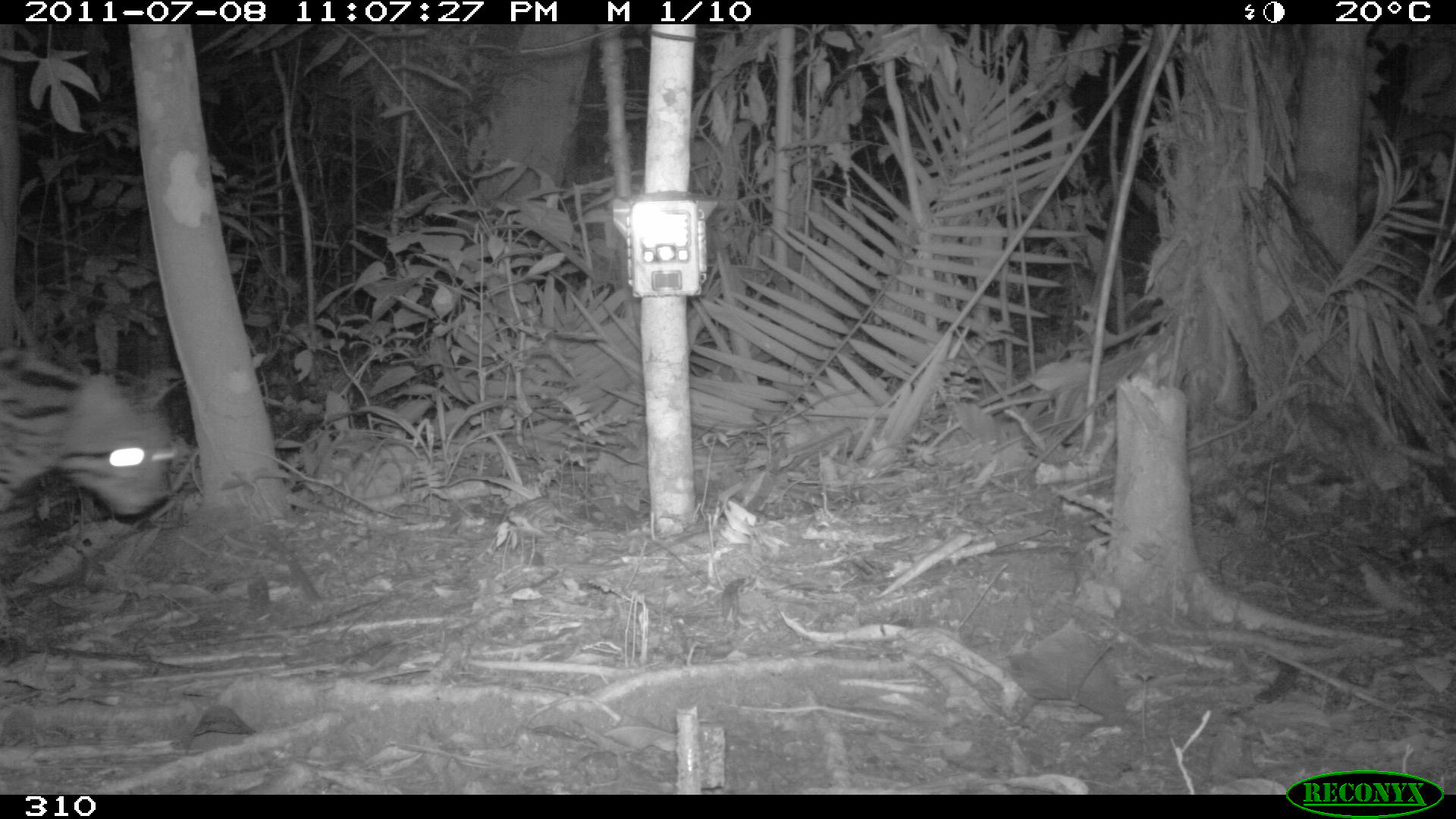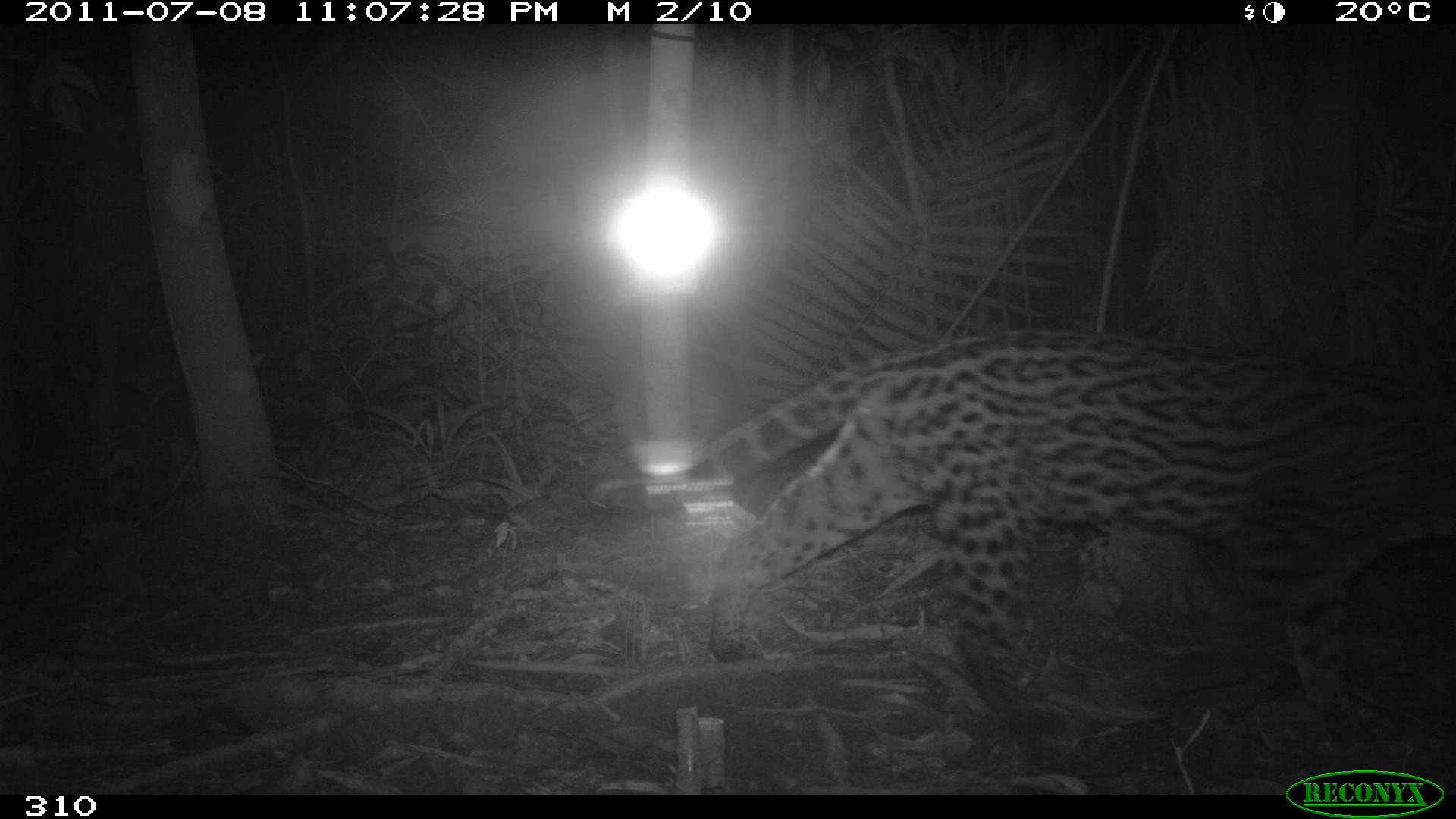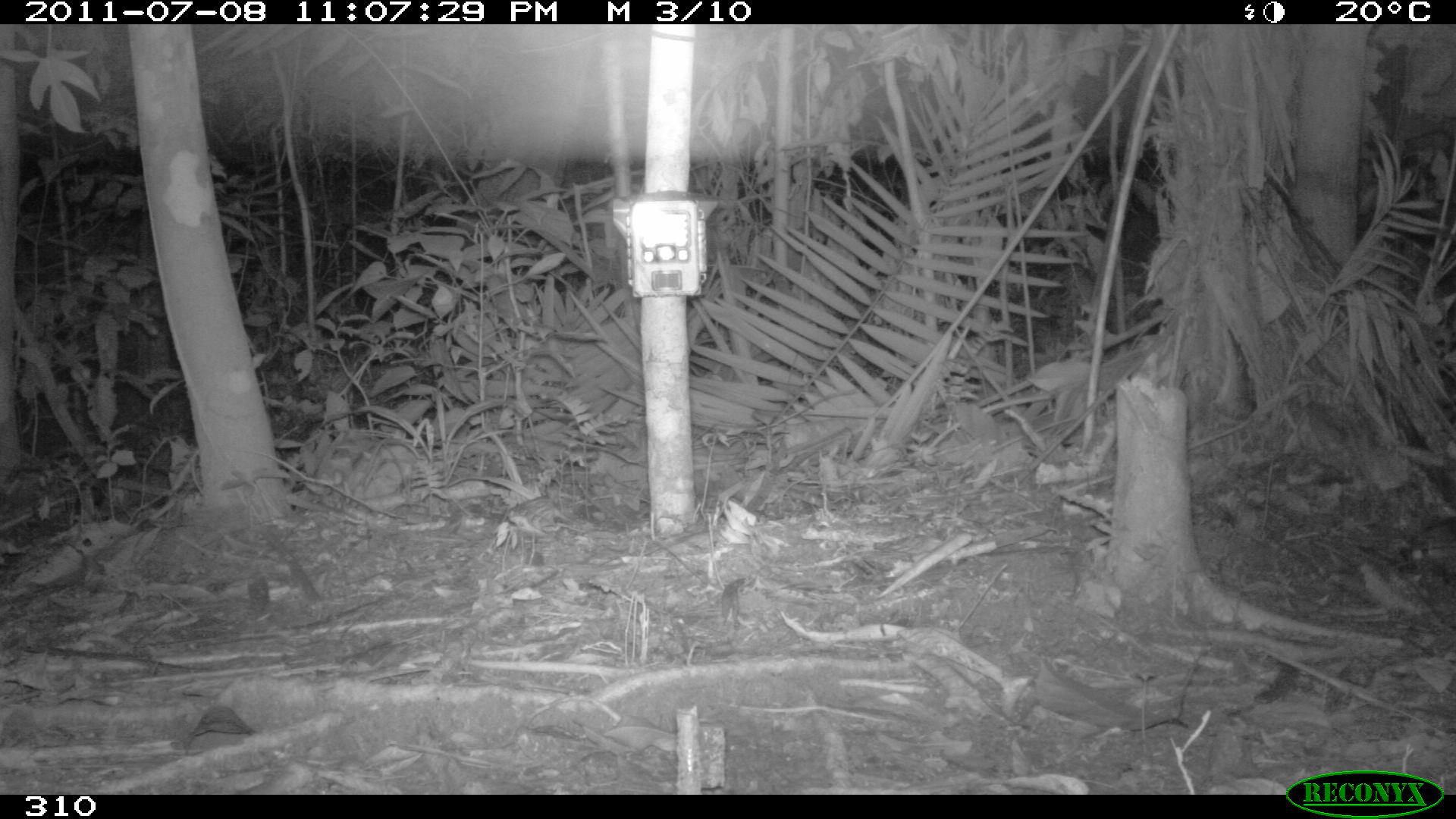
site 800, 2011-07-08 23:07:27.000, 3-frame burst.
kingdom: Animalia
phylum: Chordata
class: Mammalia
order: Carnivora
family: Felidae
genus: Leopardus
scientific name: Leopardus pardalis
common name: ocelot